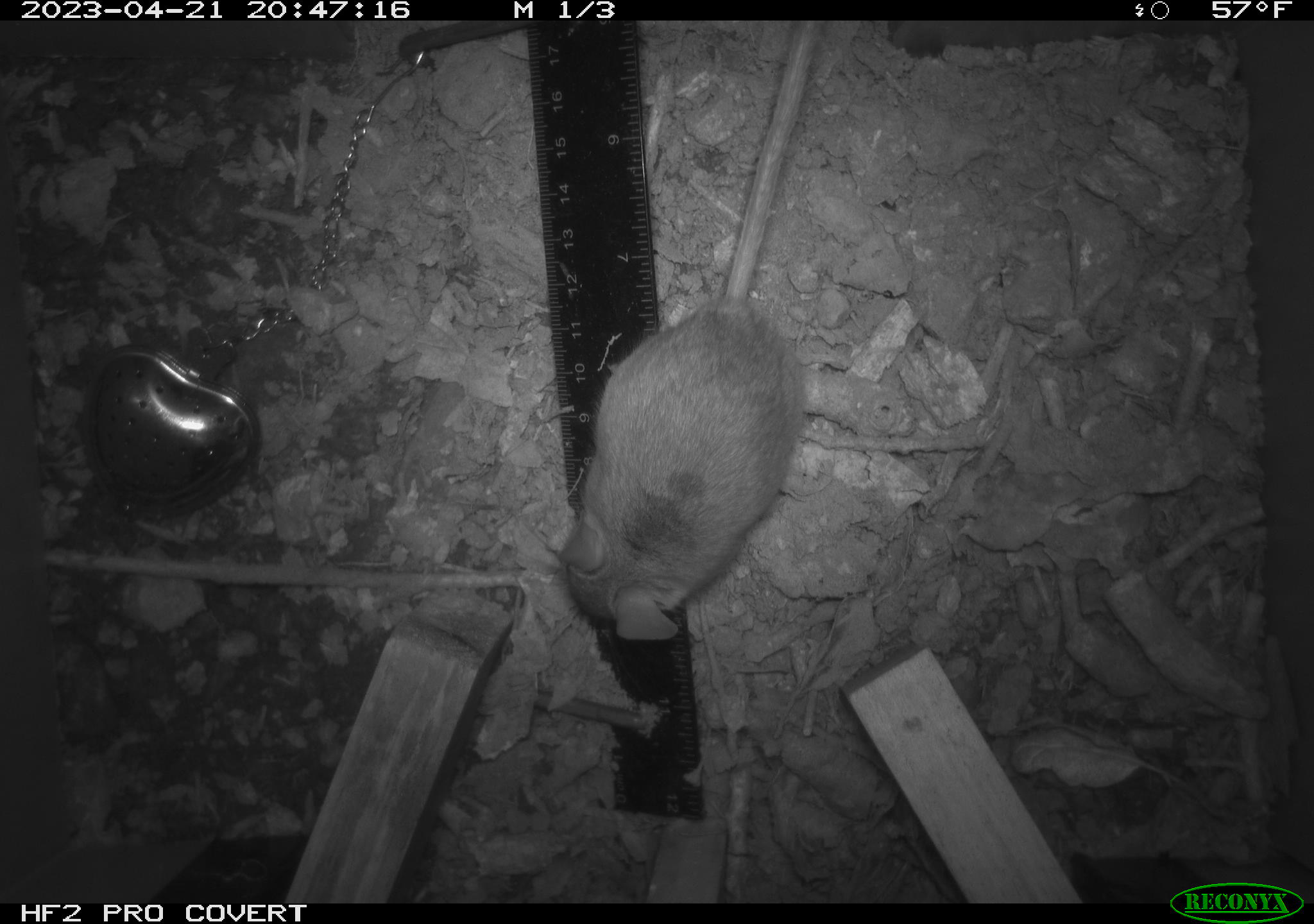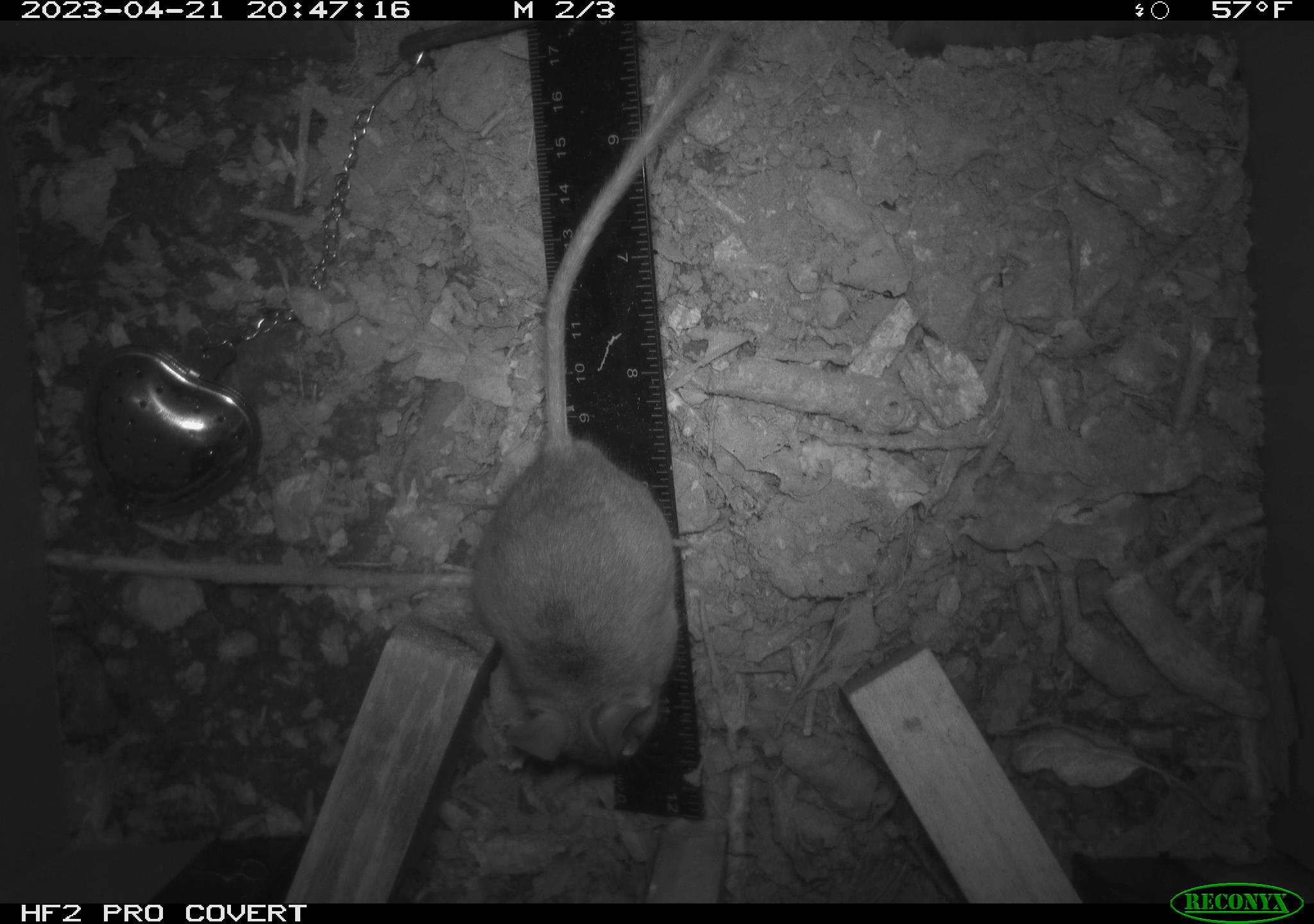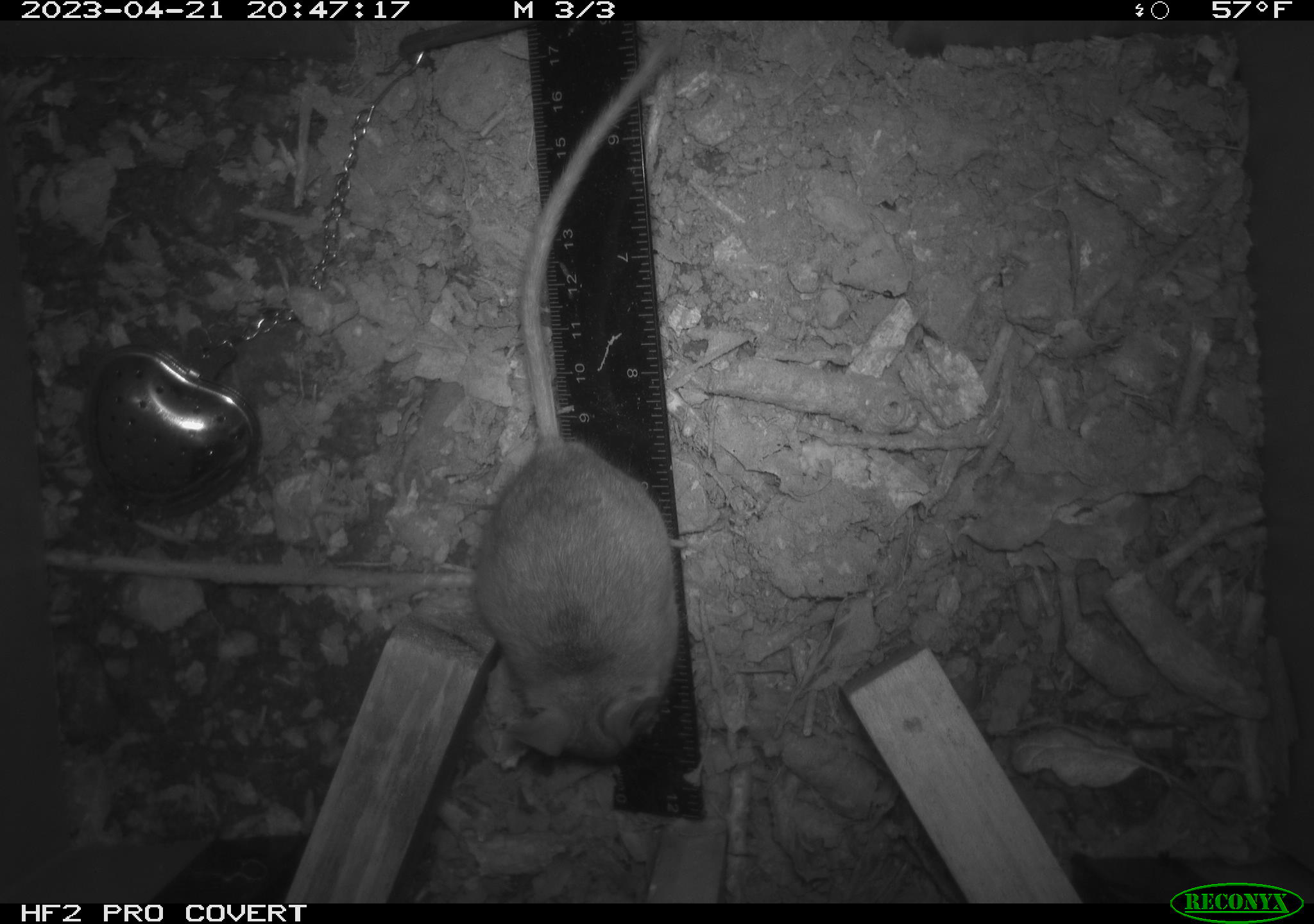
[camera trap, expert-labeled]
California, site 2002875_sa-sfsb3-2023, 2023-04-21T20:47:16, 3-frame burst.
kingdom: Animalia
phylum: Chordata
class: Mammalia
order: Rodentia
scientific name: Rodentia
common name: mouse species